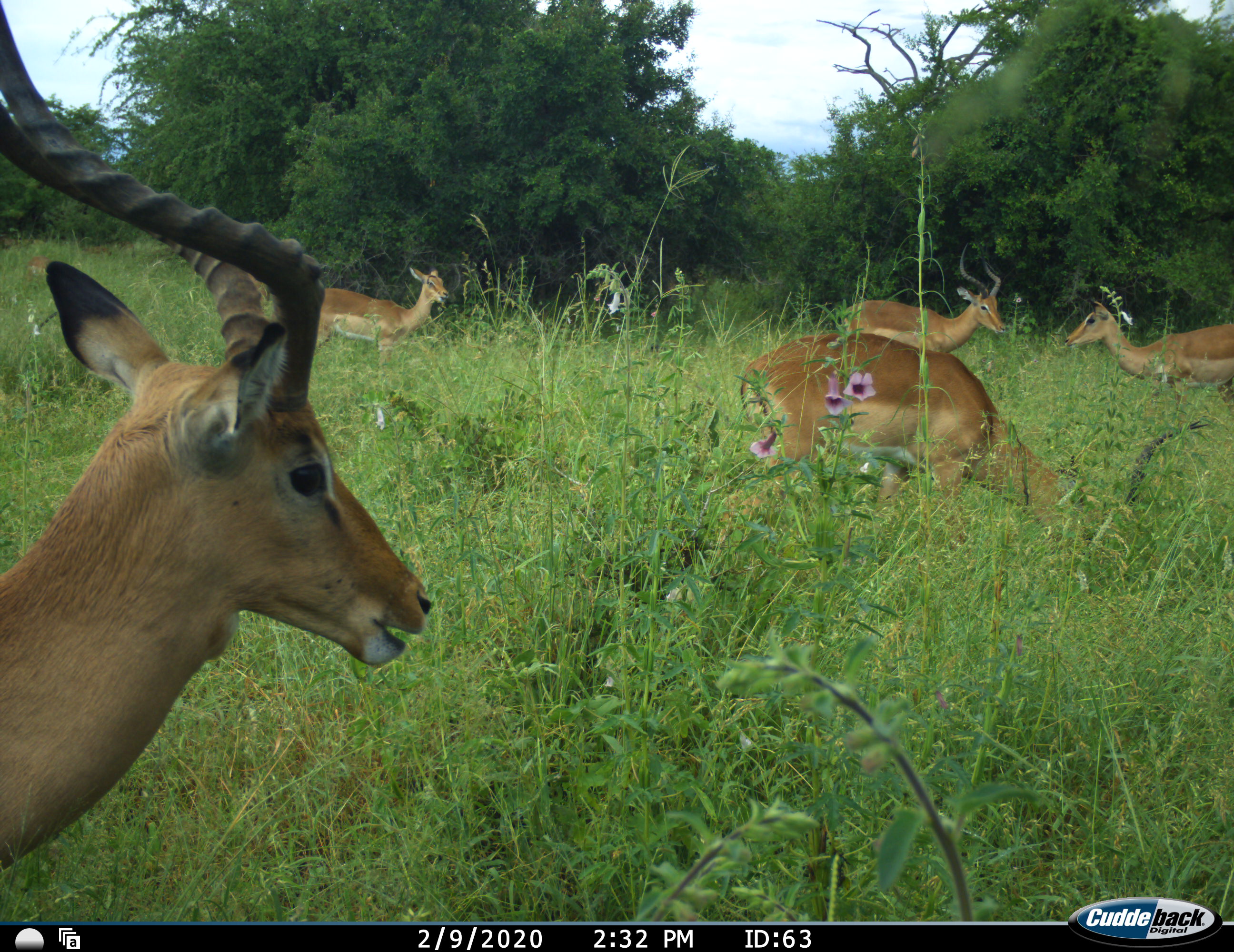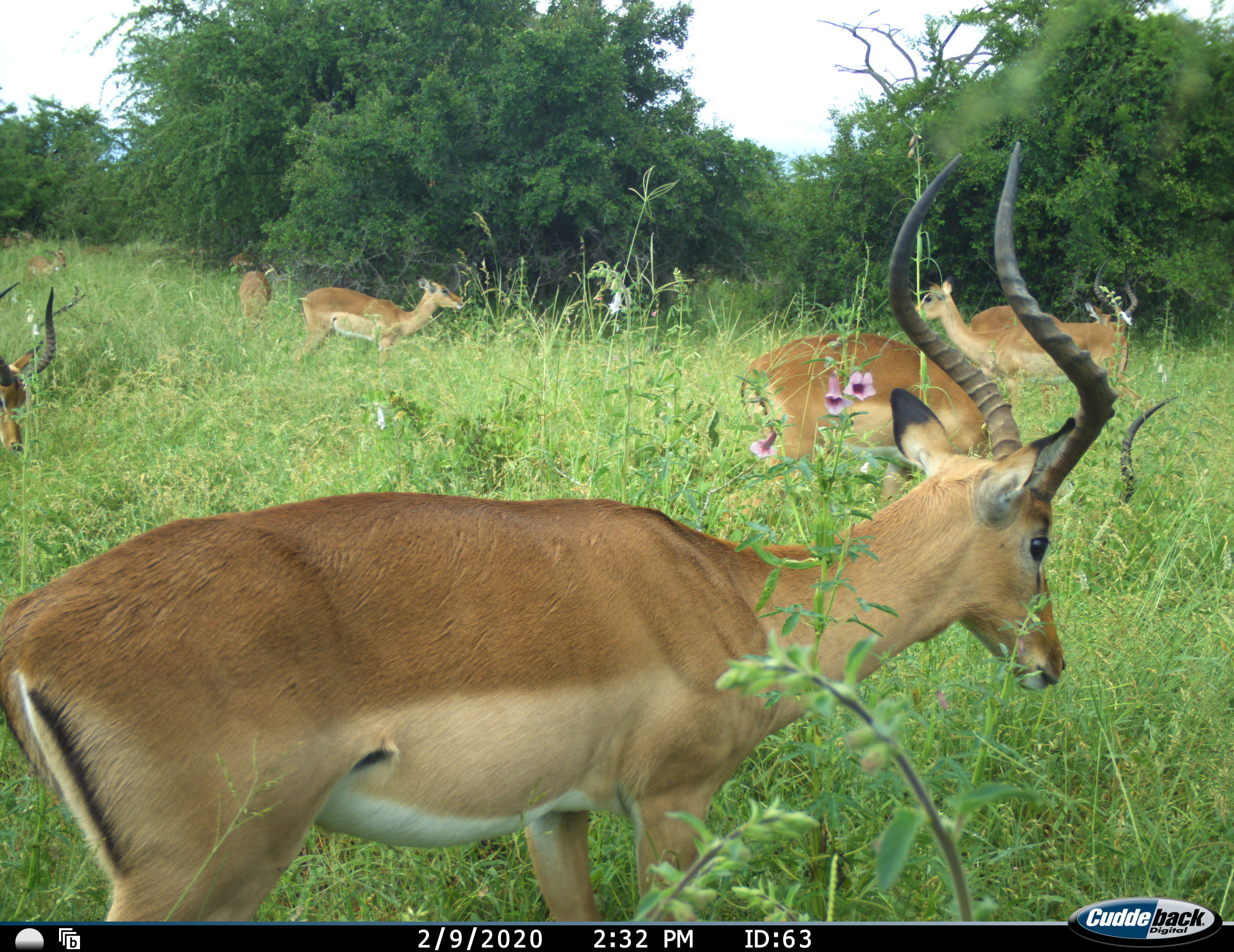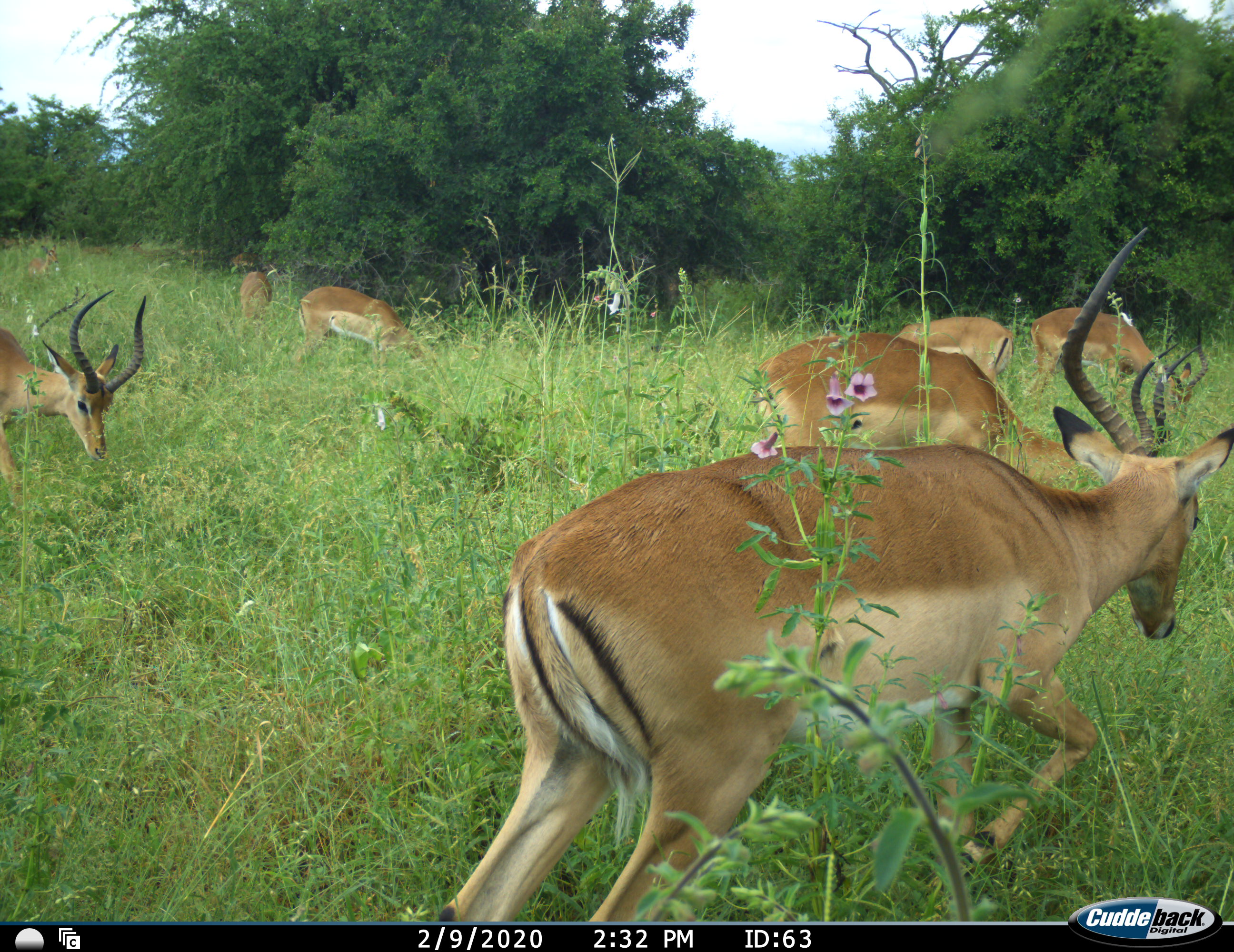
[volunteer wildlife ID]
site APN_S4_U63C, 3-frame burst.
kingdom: Animalia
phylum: Chordata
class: Mammalia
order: Artiodactyla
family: Bovidae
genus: Aepyceros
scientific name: Aepyceros melampus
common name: impala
Impala (Aepyceros melampus), count 8. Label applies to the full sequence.